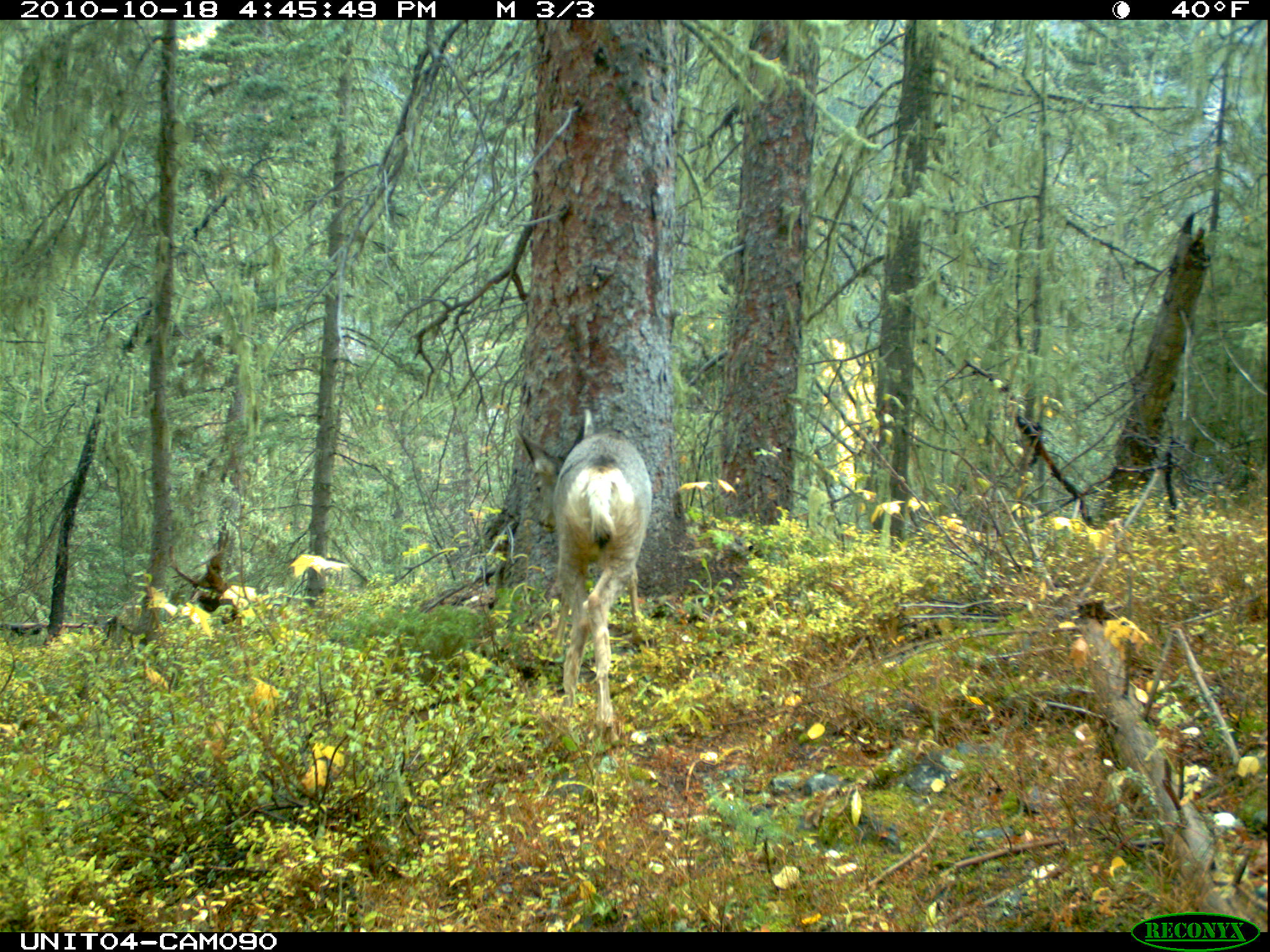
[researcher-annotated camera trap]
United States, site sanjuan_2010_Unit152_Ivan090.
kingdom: Animalia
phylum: Chordata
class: Mammalia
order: Artiodactyla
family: Cervidae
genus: Odocoileus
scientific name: Odocoileus hemionus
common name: mule deer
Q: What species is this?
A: Odocoileus hemionus (mule deer).